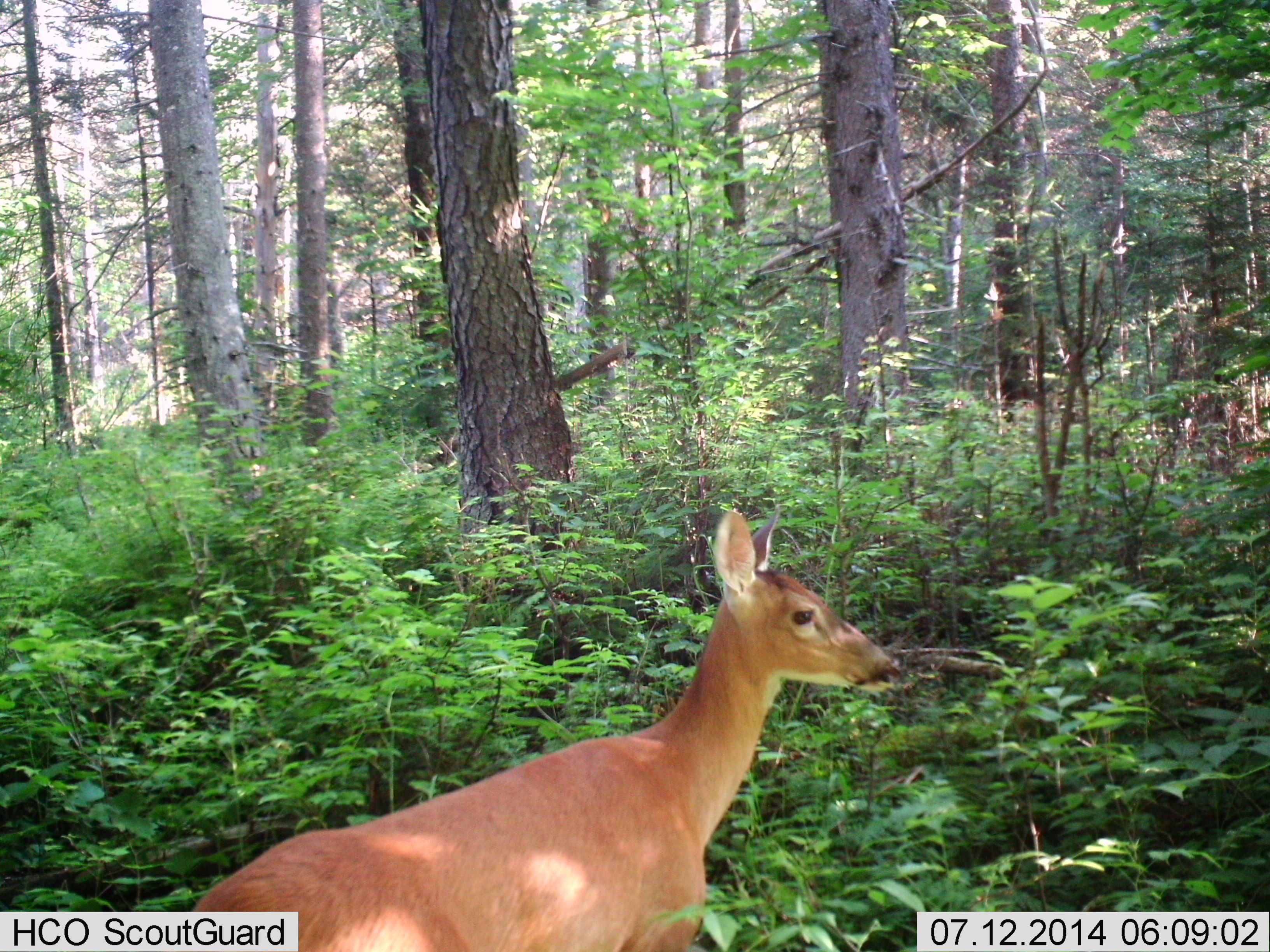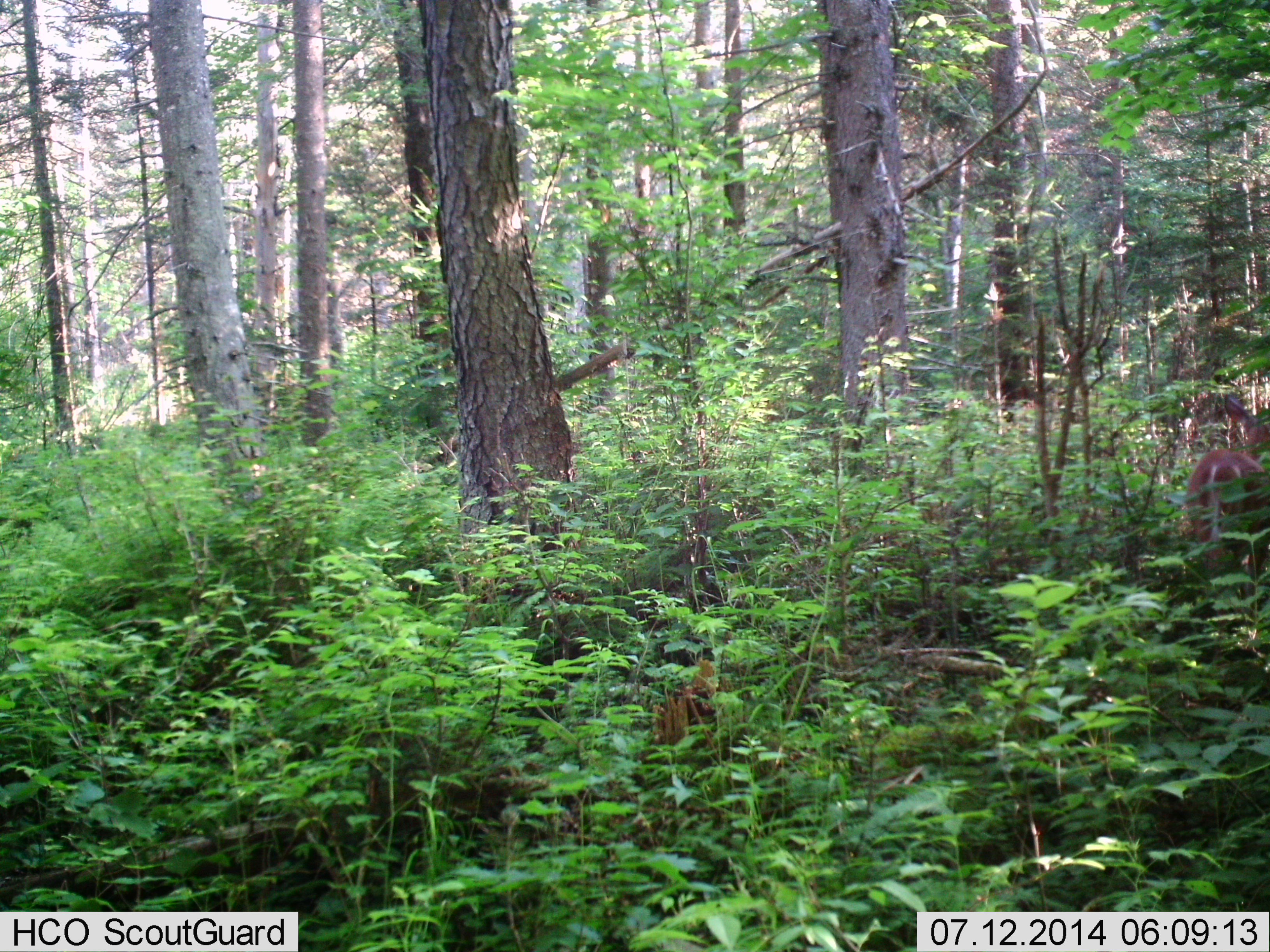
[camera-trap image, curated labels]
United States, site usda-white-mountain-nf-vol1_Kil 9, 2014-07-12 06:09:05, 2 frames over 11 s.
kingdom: Animalia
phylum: Chordata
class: Mammalia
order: Artiodactyla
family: Cervidae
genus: Odocoileus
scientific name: Odocoileus virginianus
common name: white-tailed deer